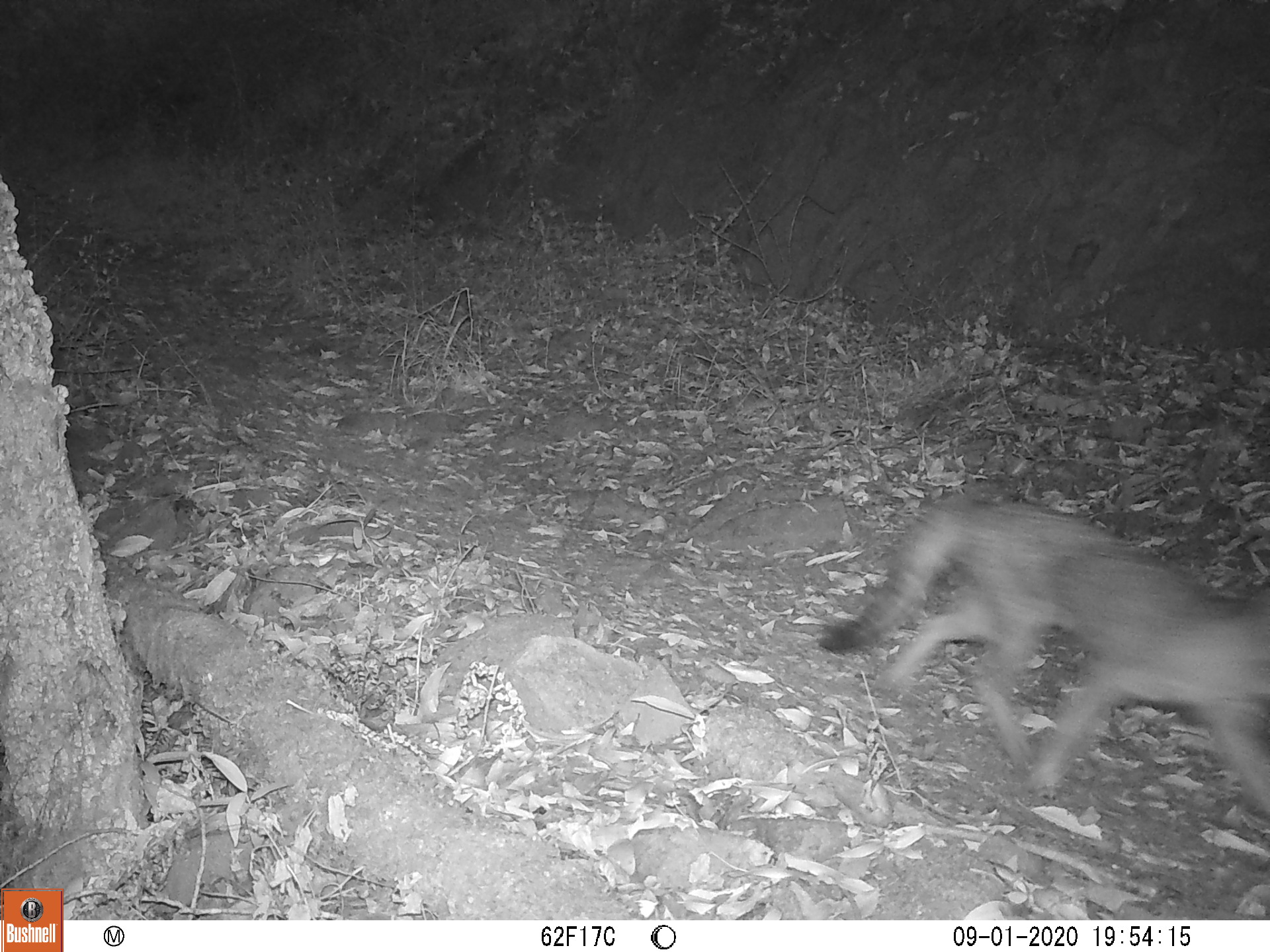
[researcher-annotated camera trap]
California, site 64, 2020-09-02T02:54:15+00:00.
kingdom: Animalia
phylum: Chordata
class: Mammalia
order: Carnivora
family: Canidae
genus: Urocyon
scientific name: Urocyon cinereoargenteus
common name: gray fox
Gray fox (Urocyon cinereoargenteus).